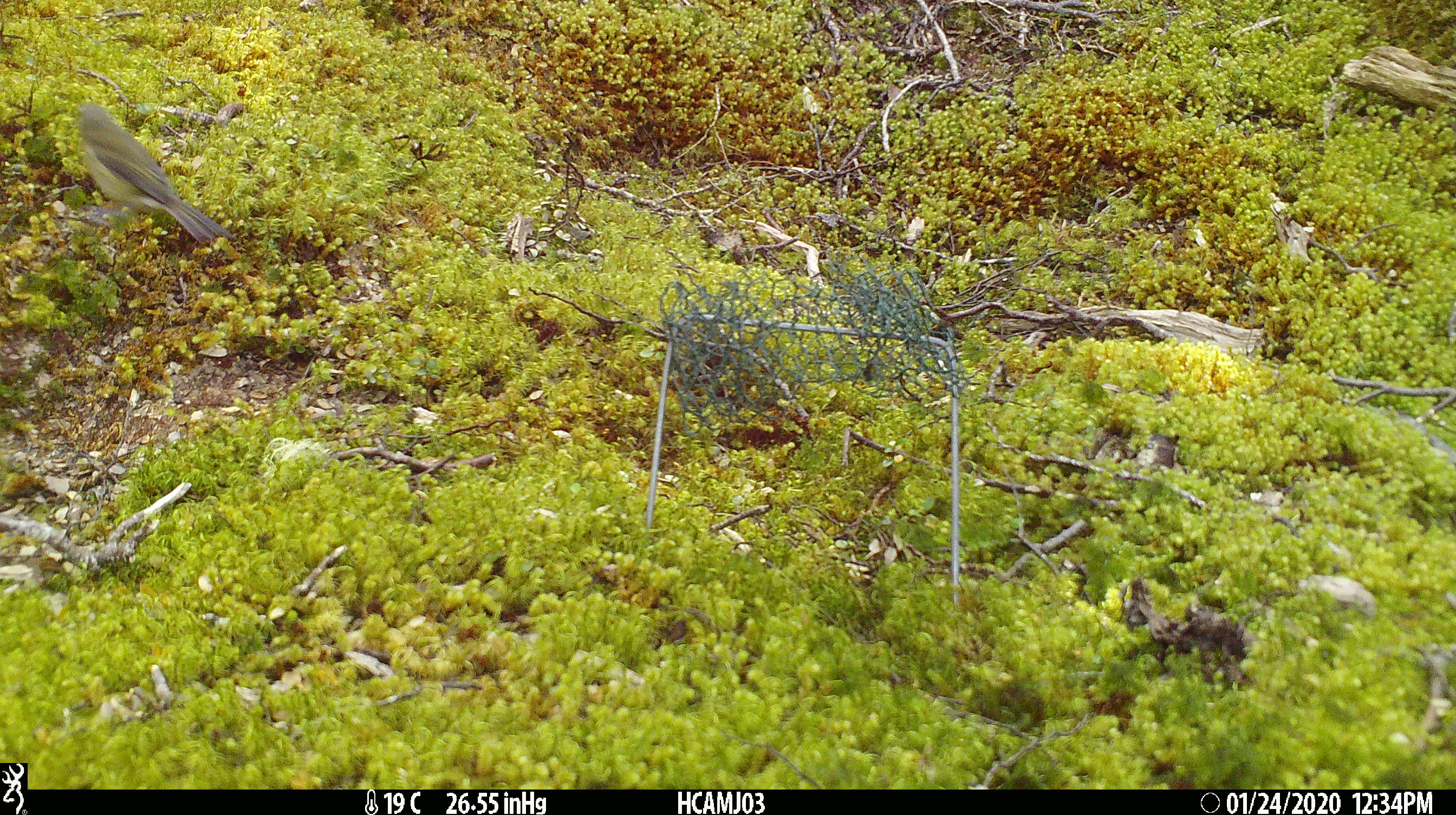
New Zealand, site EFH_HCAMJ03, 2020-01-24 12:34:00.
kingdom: Animalia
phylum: Chordata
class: Aves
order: Passeriformes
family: Meliphagidae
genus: Anthornis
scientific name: Anthornis melanura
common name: new zealand bellbird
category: bellbird